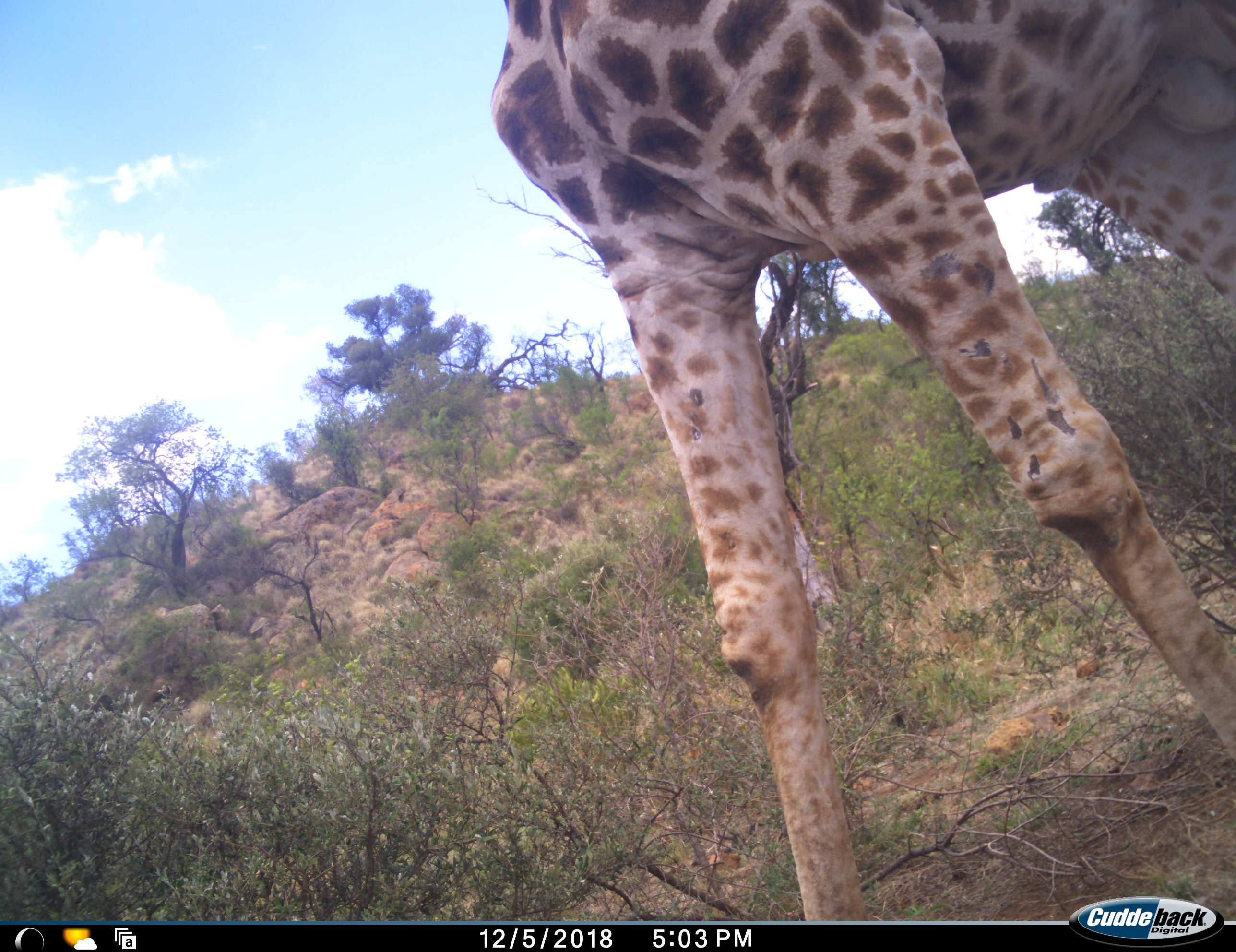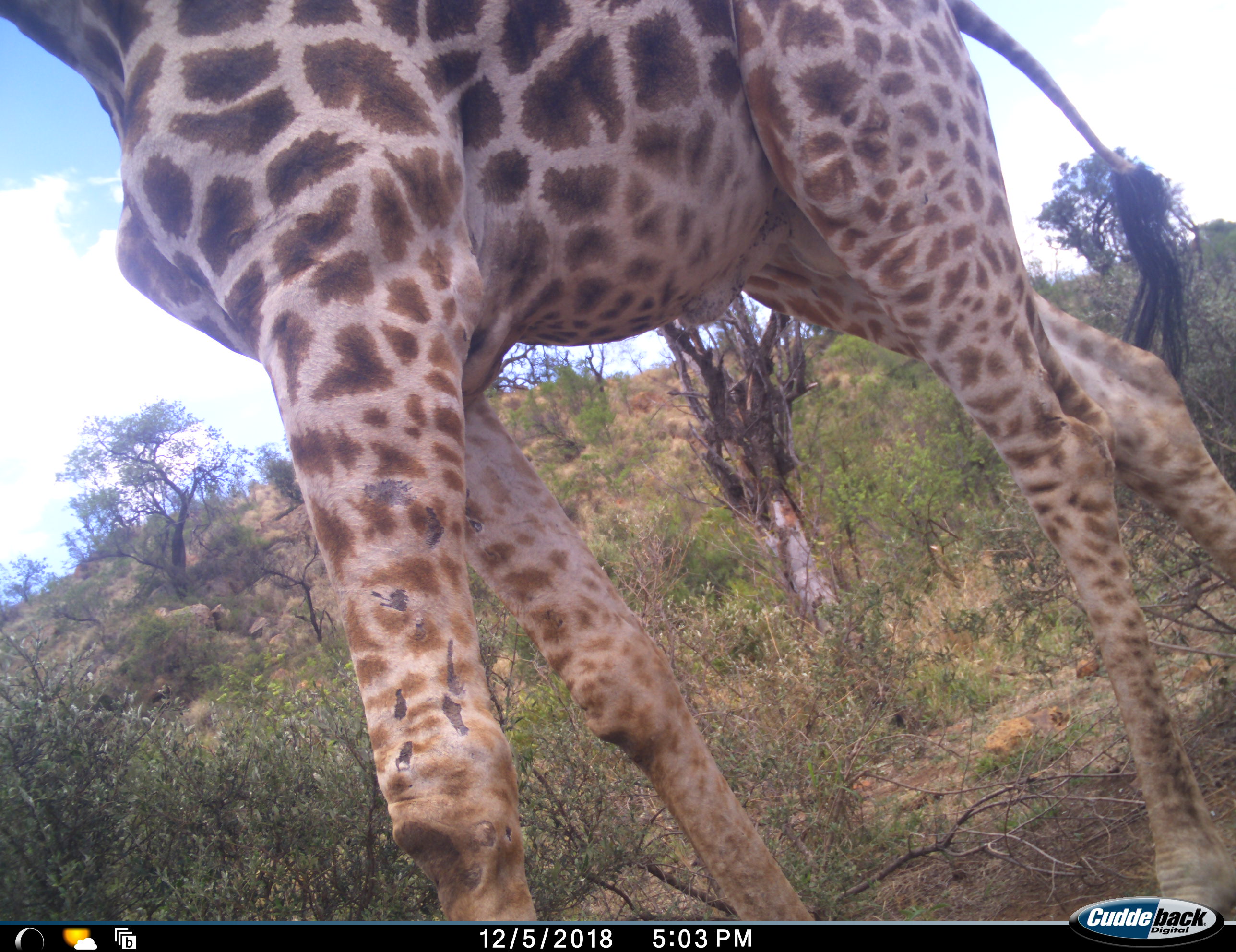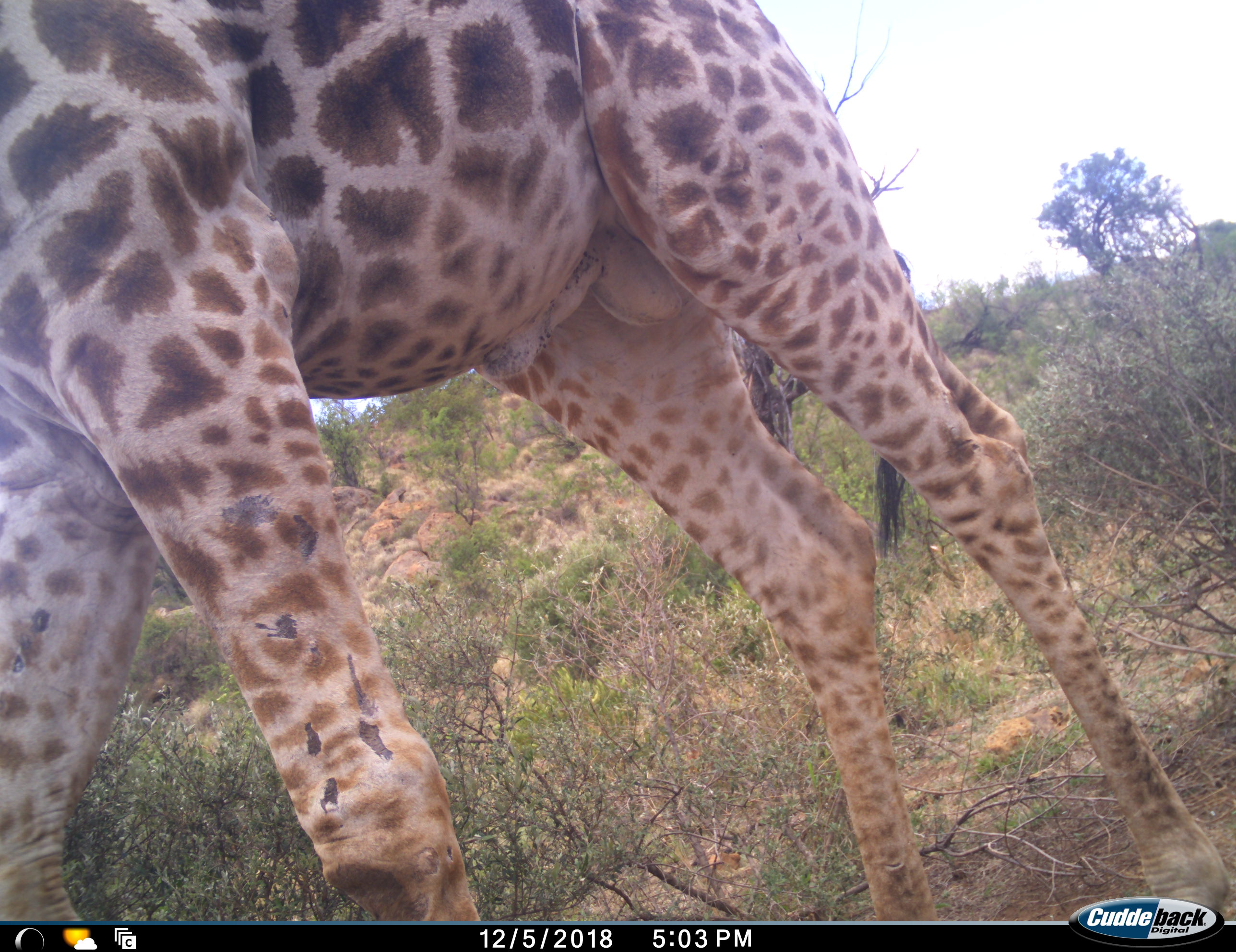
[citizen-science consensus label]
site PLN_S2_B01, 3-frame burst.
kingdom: Animalia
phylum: Chordata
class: Mammalia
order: Artiodactyla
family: Giraffidae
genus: Giraffa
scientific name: Giraffa camelopardalis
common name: giraffe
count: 1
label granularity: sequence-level